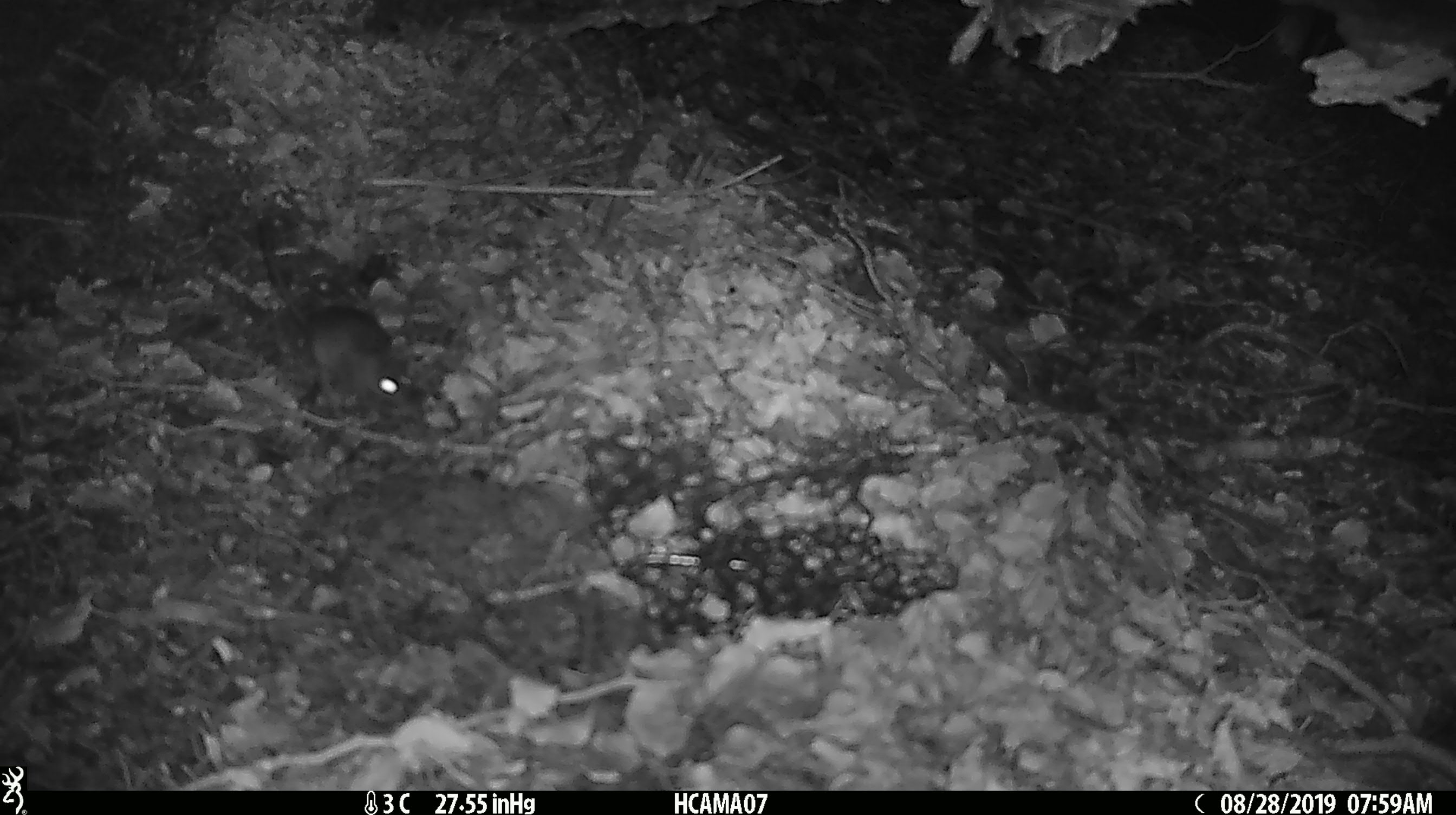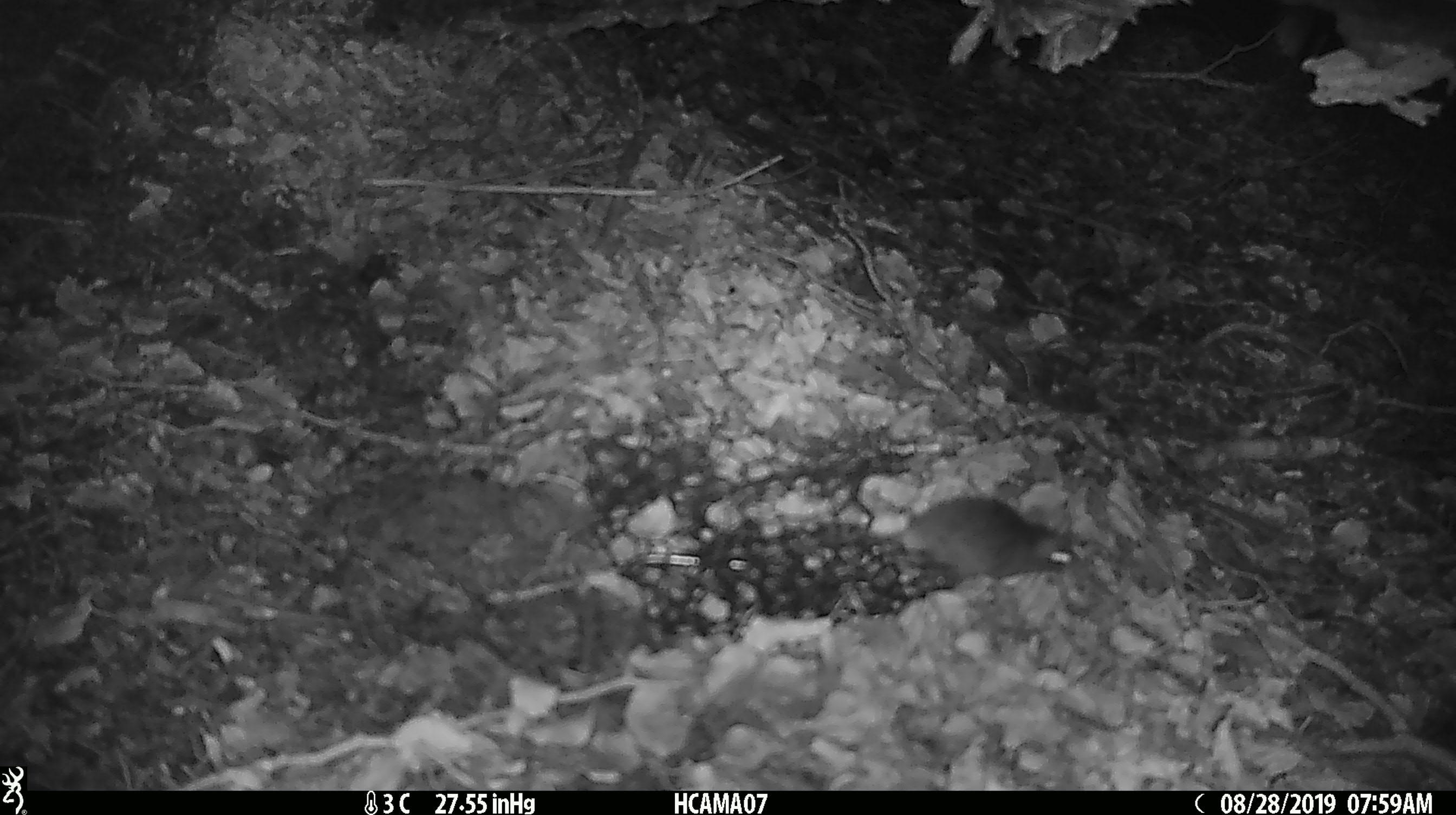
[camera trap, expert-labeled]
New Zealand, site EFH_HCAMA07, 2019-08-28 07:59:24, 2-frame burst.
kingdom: Animalia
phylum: Chordata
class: Mammalia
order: Rodentia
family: Muridae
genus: Mus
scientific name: Mus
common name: mouse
Mouse (Mus).